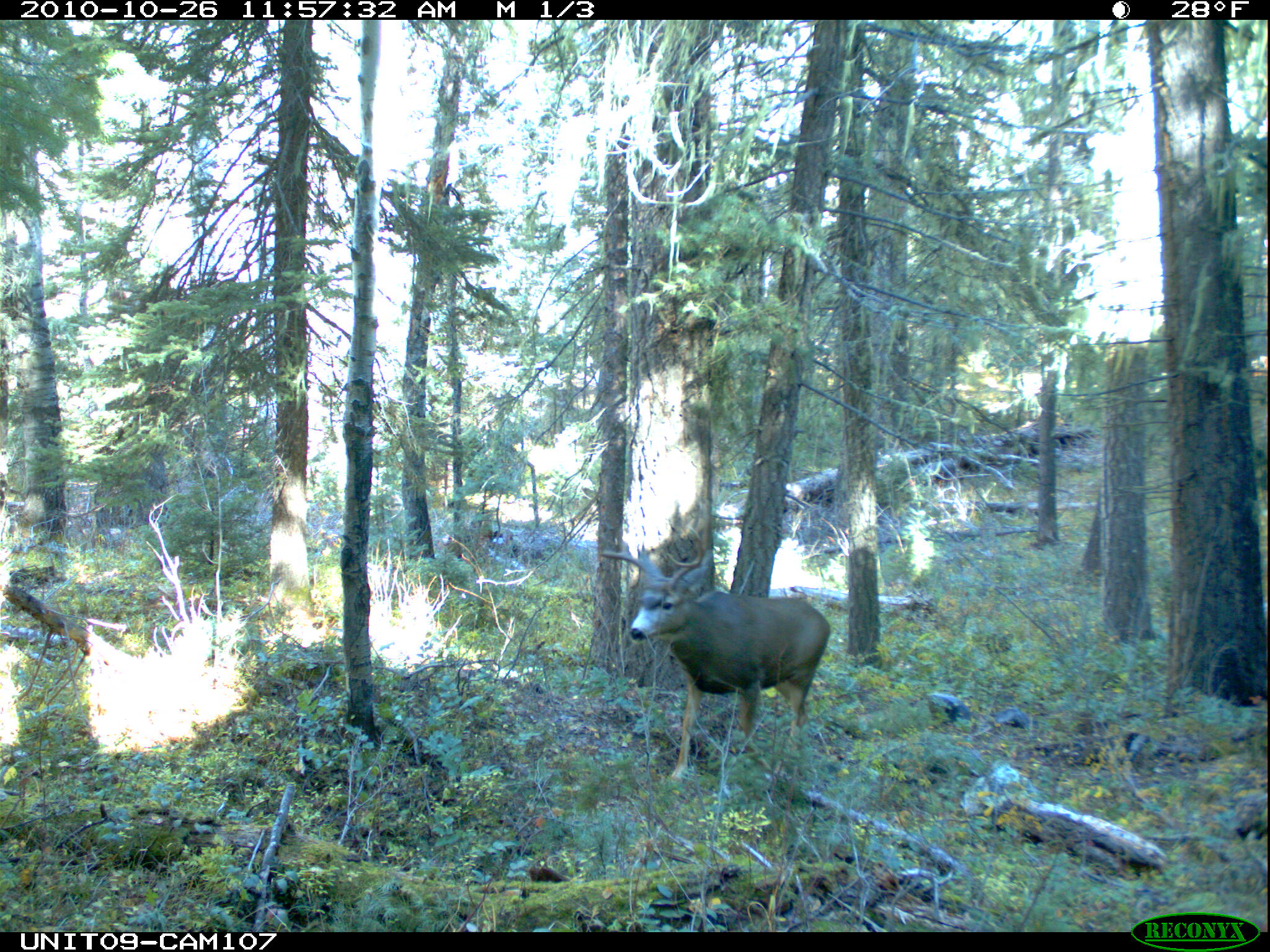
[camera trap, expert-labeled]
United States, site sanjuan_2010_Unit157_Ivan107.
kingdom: Animalia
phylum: Chordata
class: Mammalia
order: Artiodactyla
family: Cervidae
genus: Odocoileus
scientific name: Odocoileus hemionus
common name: mule deer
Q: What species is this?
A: Odocoileus hemionus (mule deer).